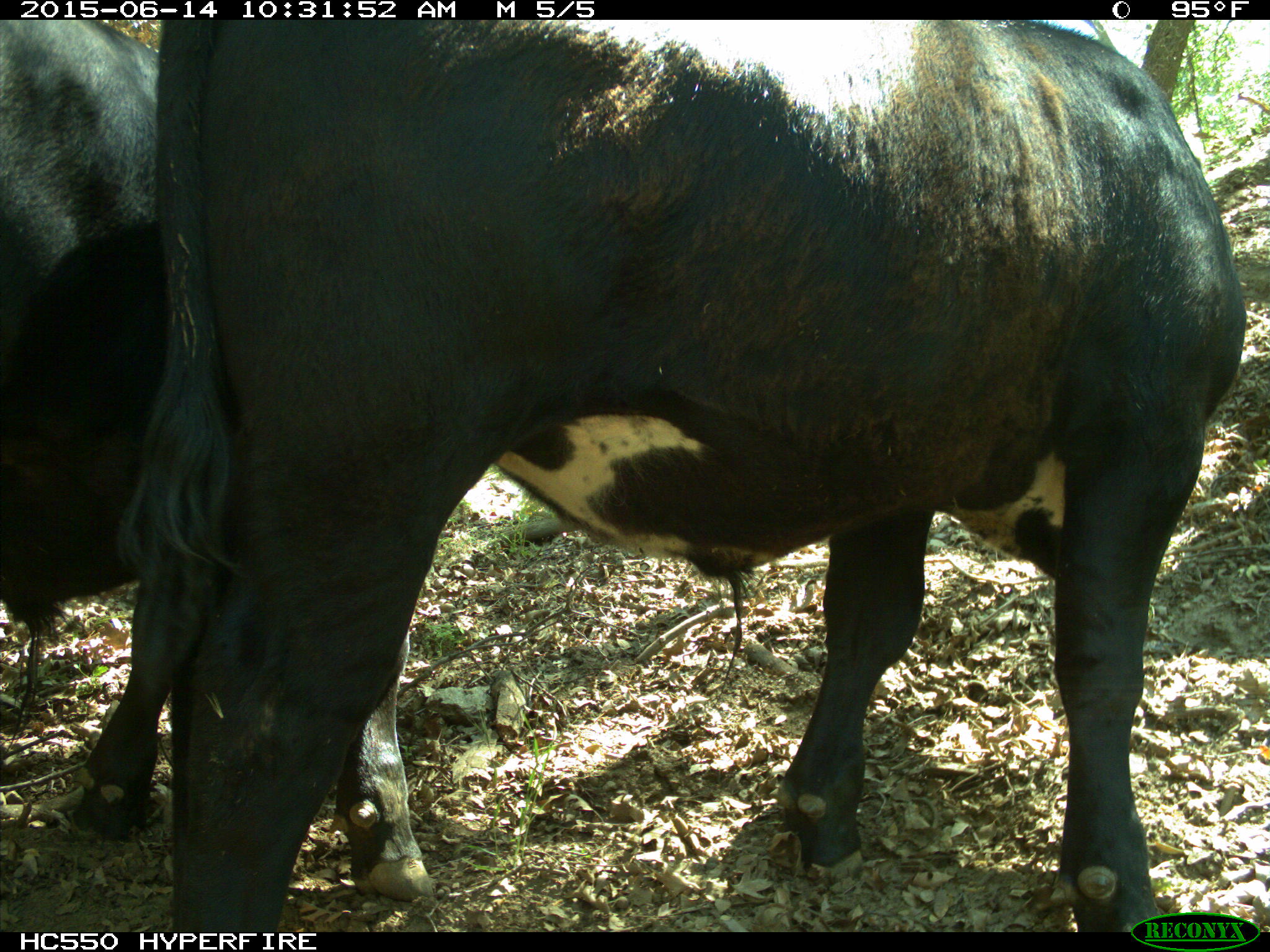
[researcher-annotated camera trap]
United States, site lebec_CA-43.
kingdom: Animalia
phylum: Chordata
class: Mammalia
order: Artiodactyla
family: Bovidae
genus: Bos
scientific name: Bos taurus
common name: domestic cow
Bos taurus (domestic cow).